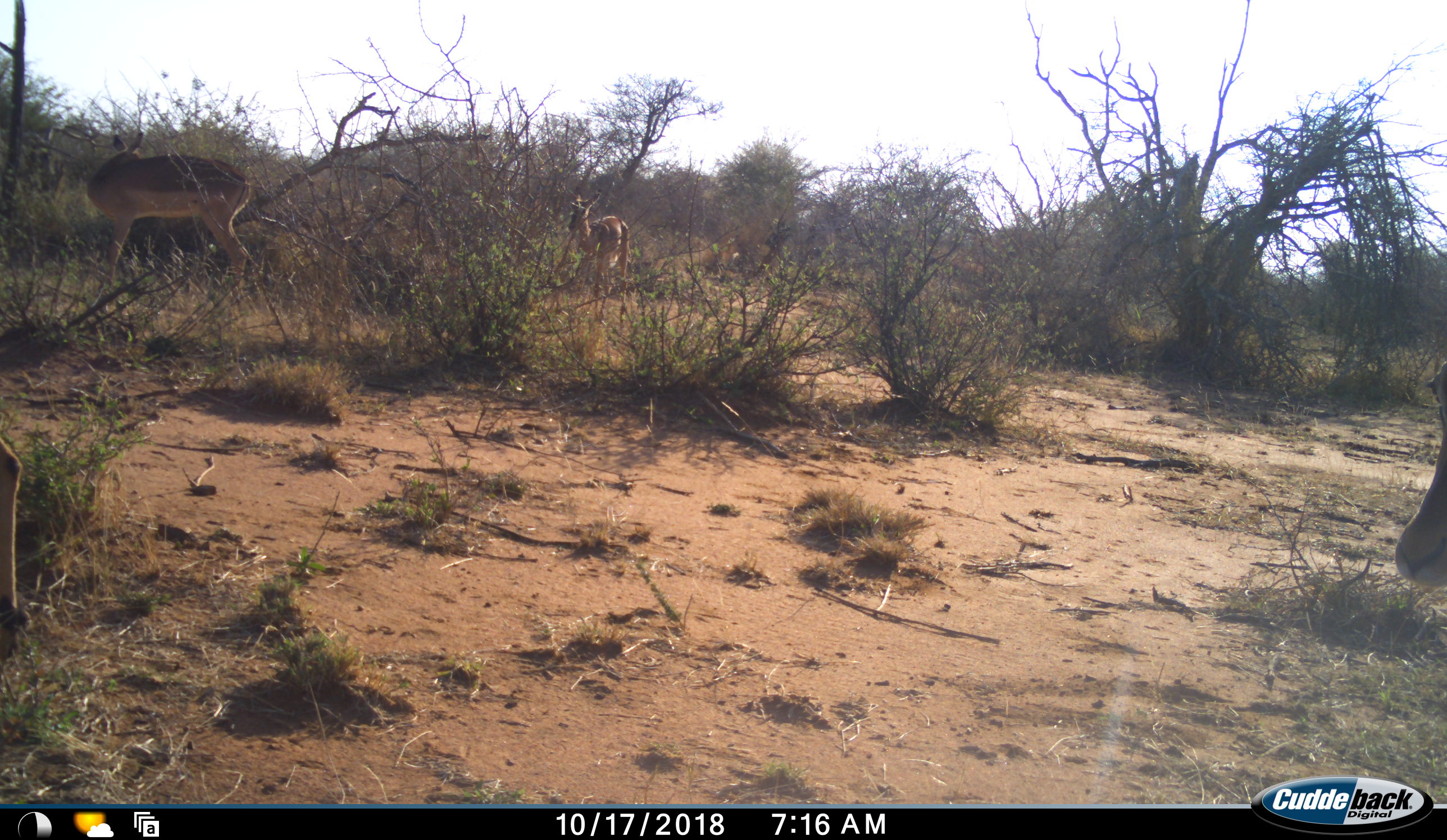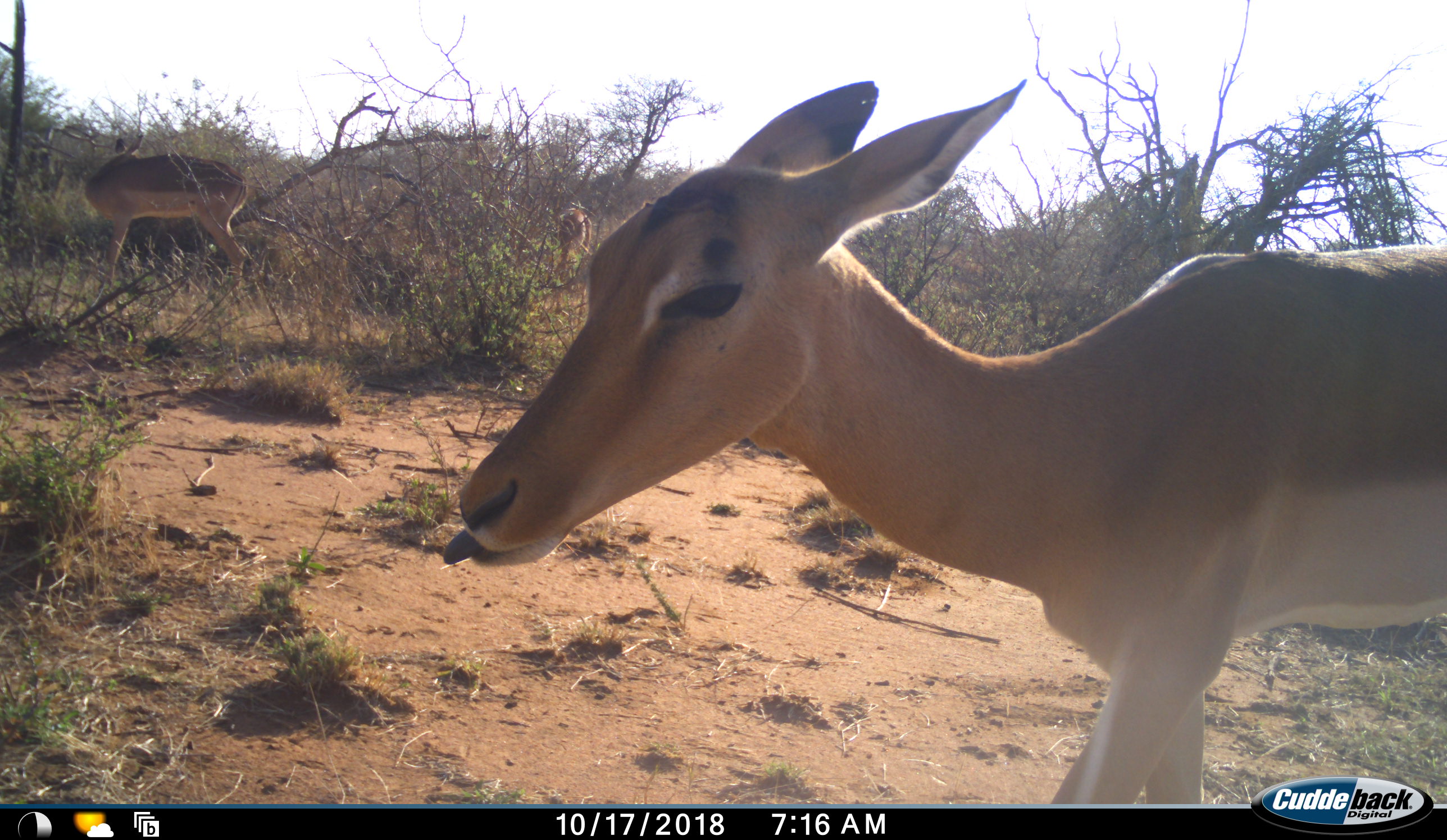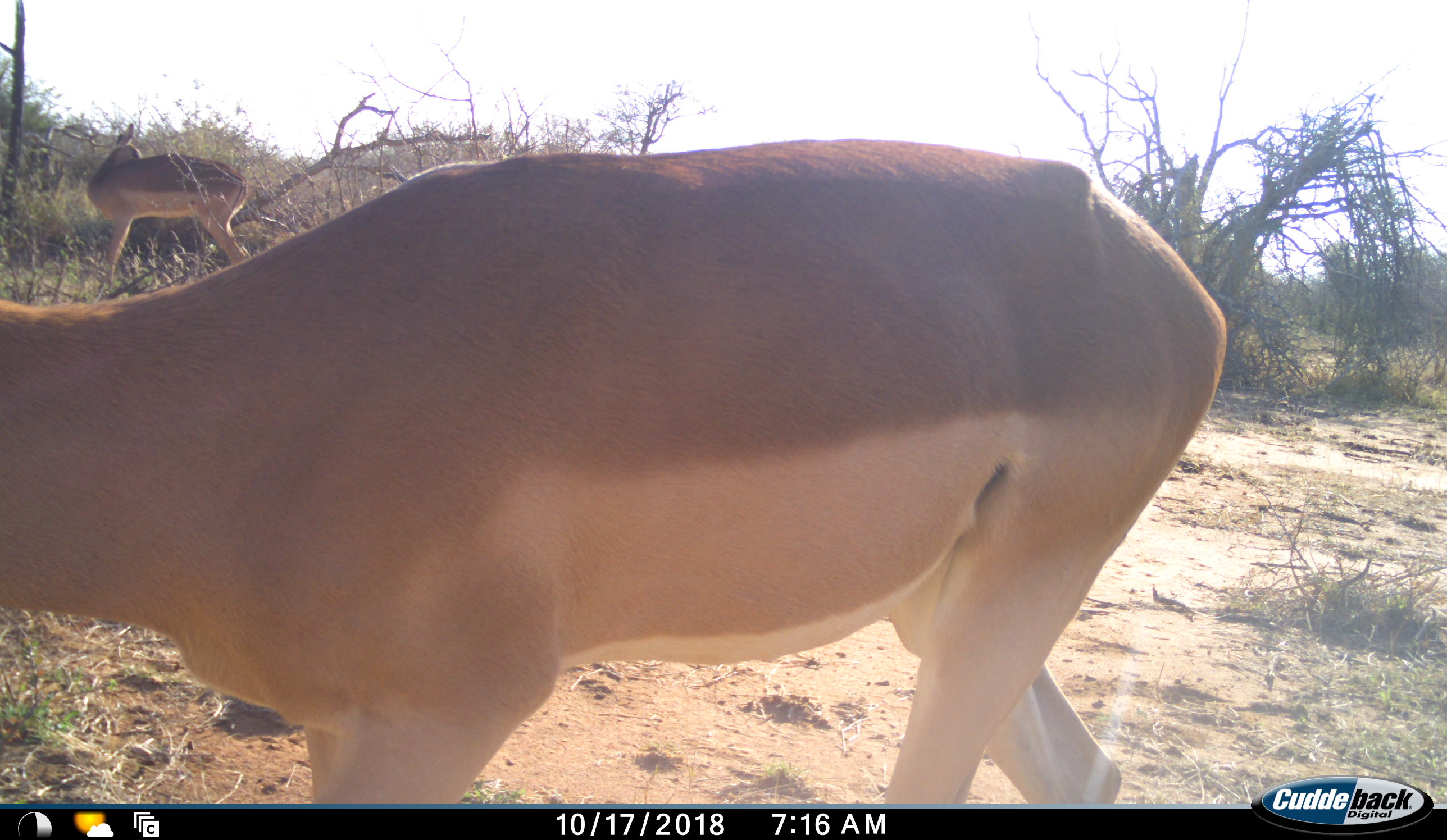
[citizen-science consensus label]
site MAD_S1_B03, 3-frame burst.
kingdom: Animalia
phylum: Chordata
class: Mammalia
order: Artiodactyla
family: Bovidae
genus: Aepyceros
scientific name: Aepyceros melampus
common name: impala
Impala (Aepyceros melampus), count 3. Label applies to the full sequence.